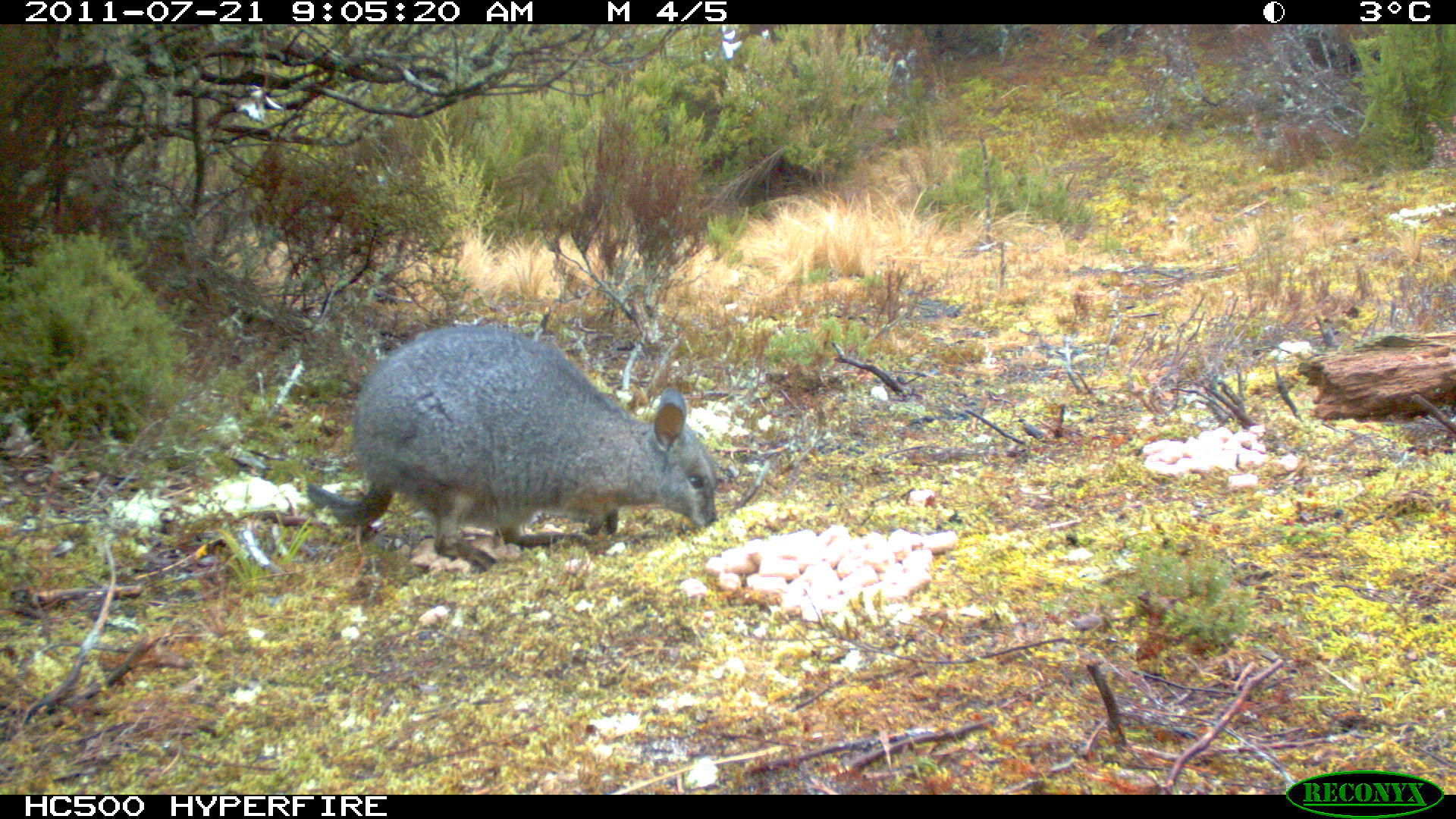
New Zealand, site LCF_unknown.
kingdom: Animalia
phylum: Chordata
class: Mammalia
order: Diprotodontia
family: Macropodidae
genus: Notamacropus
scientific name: Notamacropus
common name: wallaby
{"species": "wallaby (Notamacropus)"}